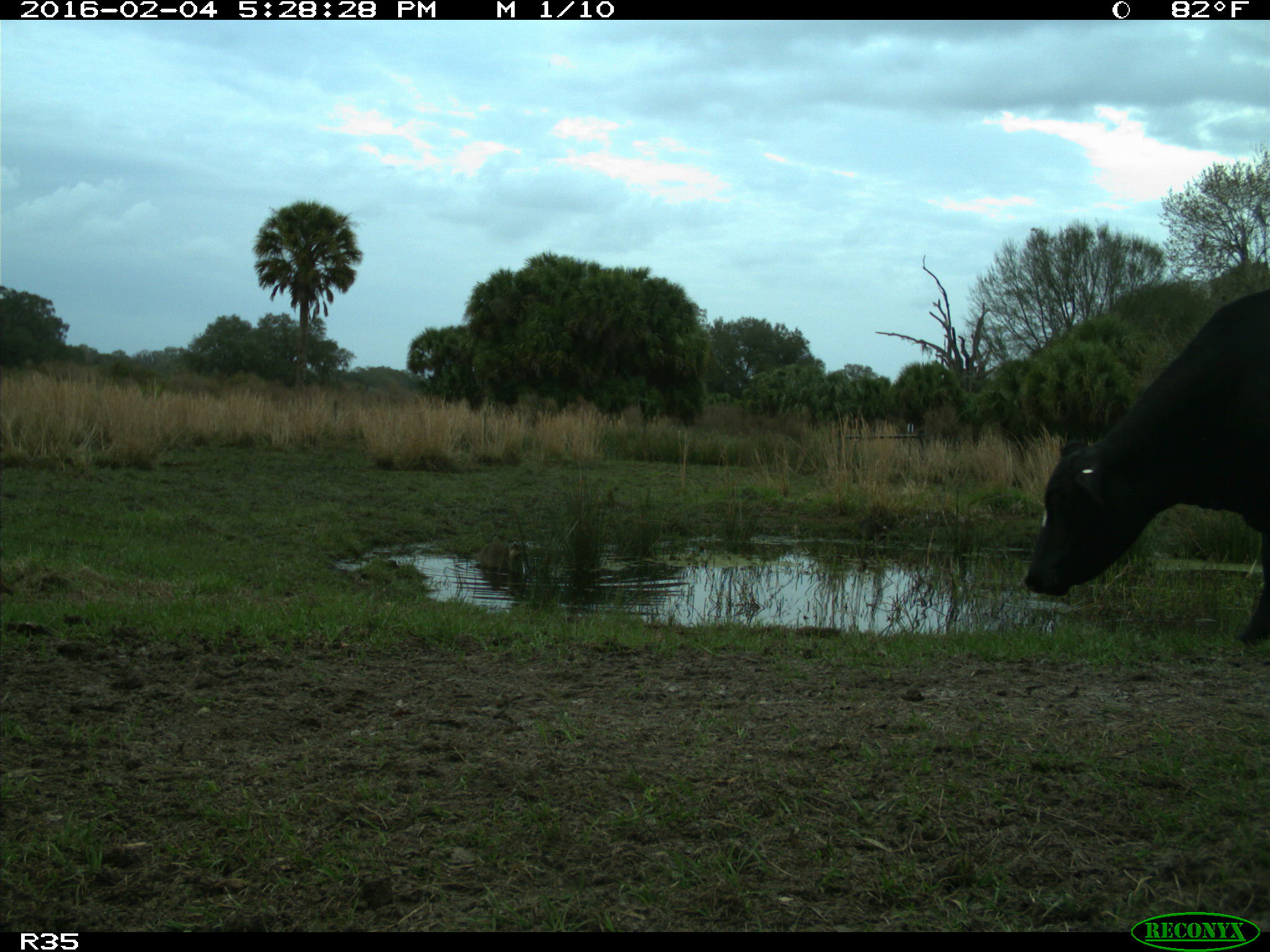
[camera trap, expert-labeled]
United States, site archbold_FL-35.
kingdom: Animalia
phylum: Chordata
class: Mammalia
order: Artiodactyla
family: Bovidae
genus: Bos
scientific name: Bos taurus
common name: domestic cow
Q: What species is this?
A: Bos taurus (domestic cow).